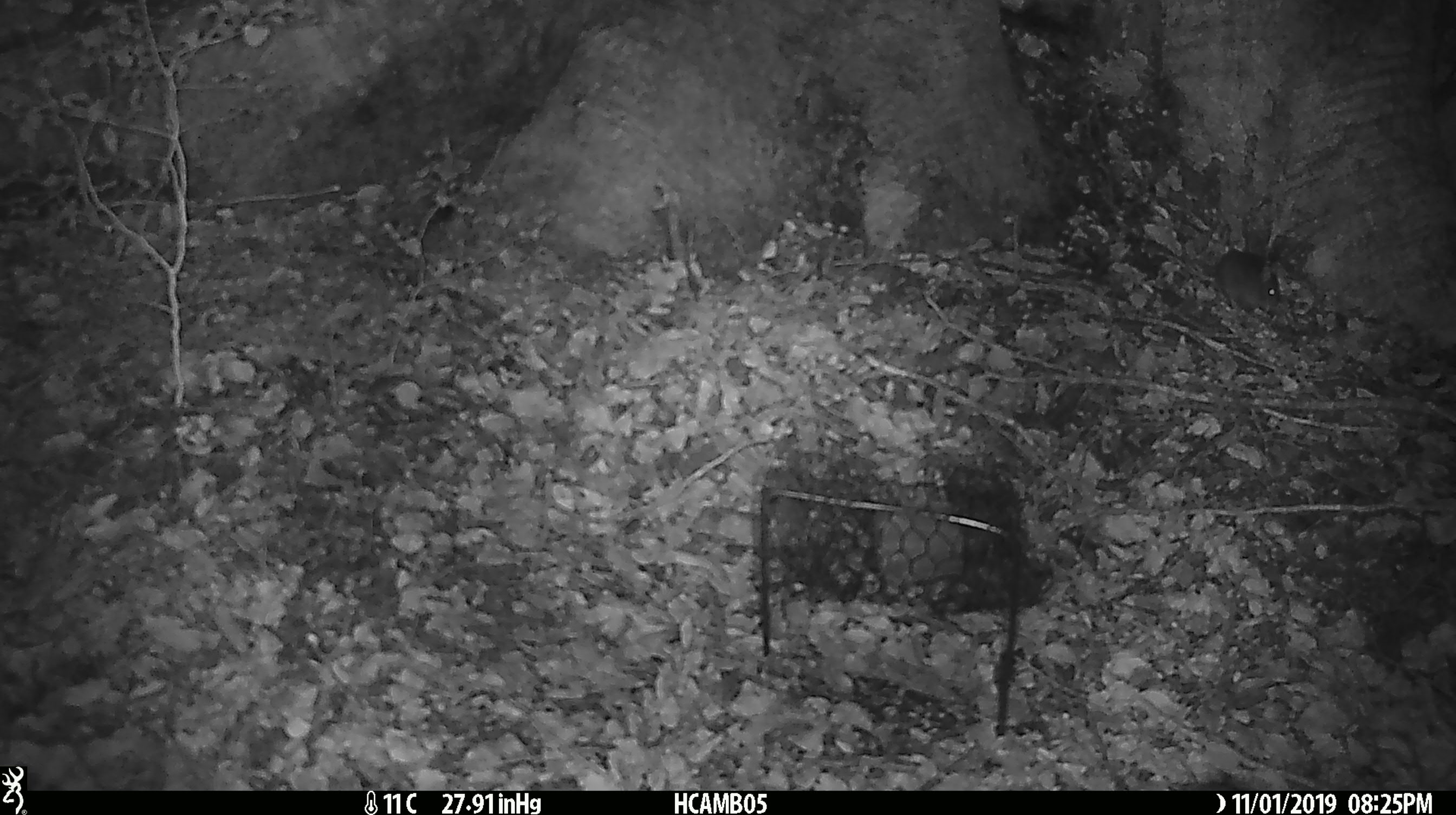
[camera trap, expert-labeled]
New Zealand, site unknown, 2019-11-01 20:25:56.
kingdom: Animalia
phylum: Chordata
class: Mammalia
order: Rodentia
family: Muridae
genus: Mus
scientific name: Mus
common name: mouse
Mouse (Mus).